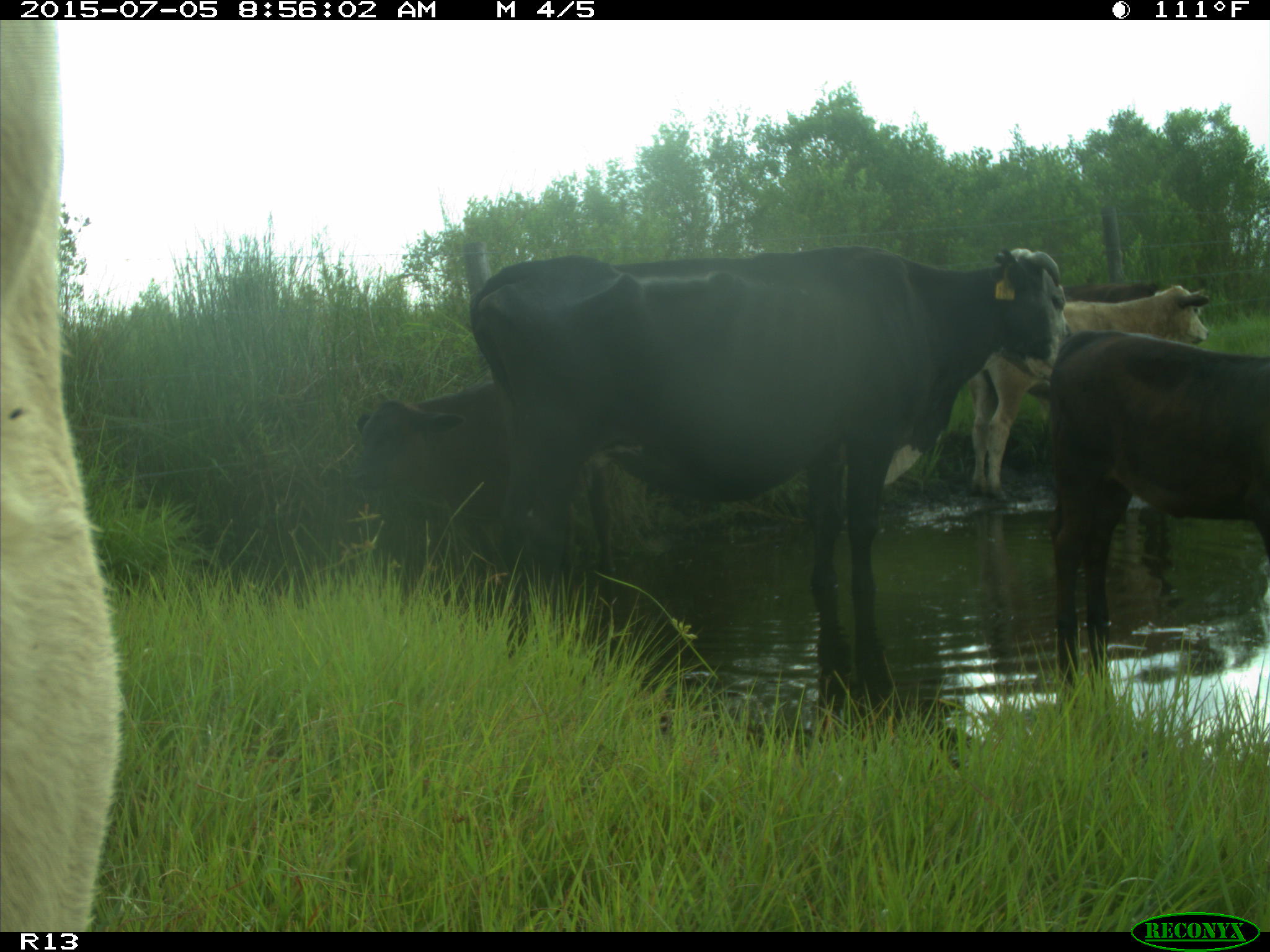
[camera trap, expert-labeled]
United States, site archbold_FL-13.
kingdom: Animalia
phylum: Chordata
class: Mammalia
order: Artiodactyla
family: Bovidae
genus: Bos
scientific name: Bos taurus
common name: domestic cow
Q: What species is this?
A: Bos taurus (domestic cow).